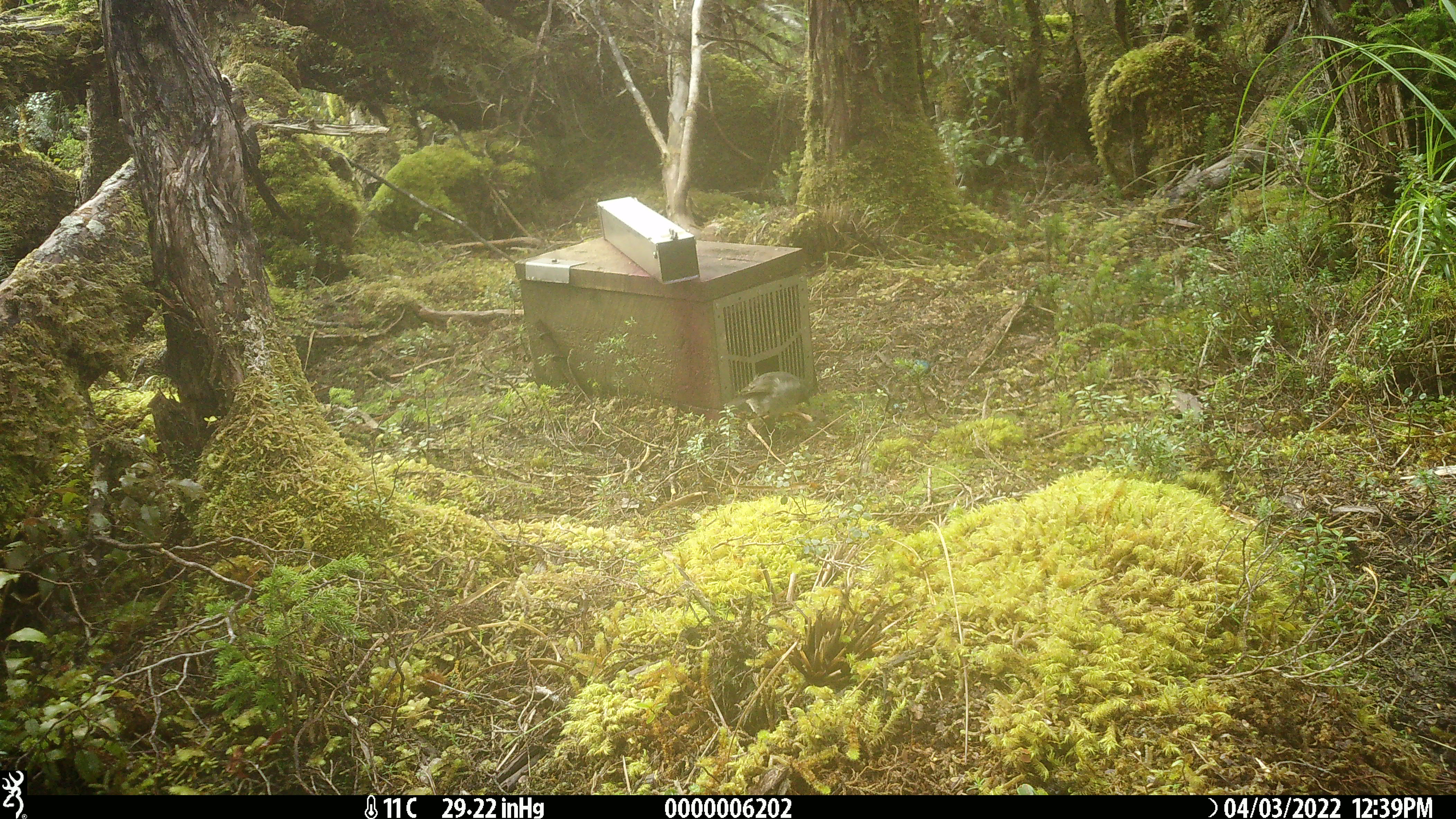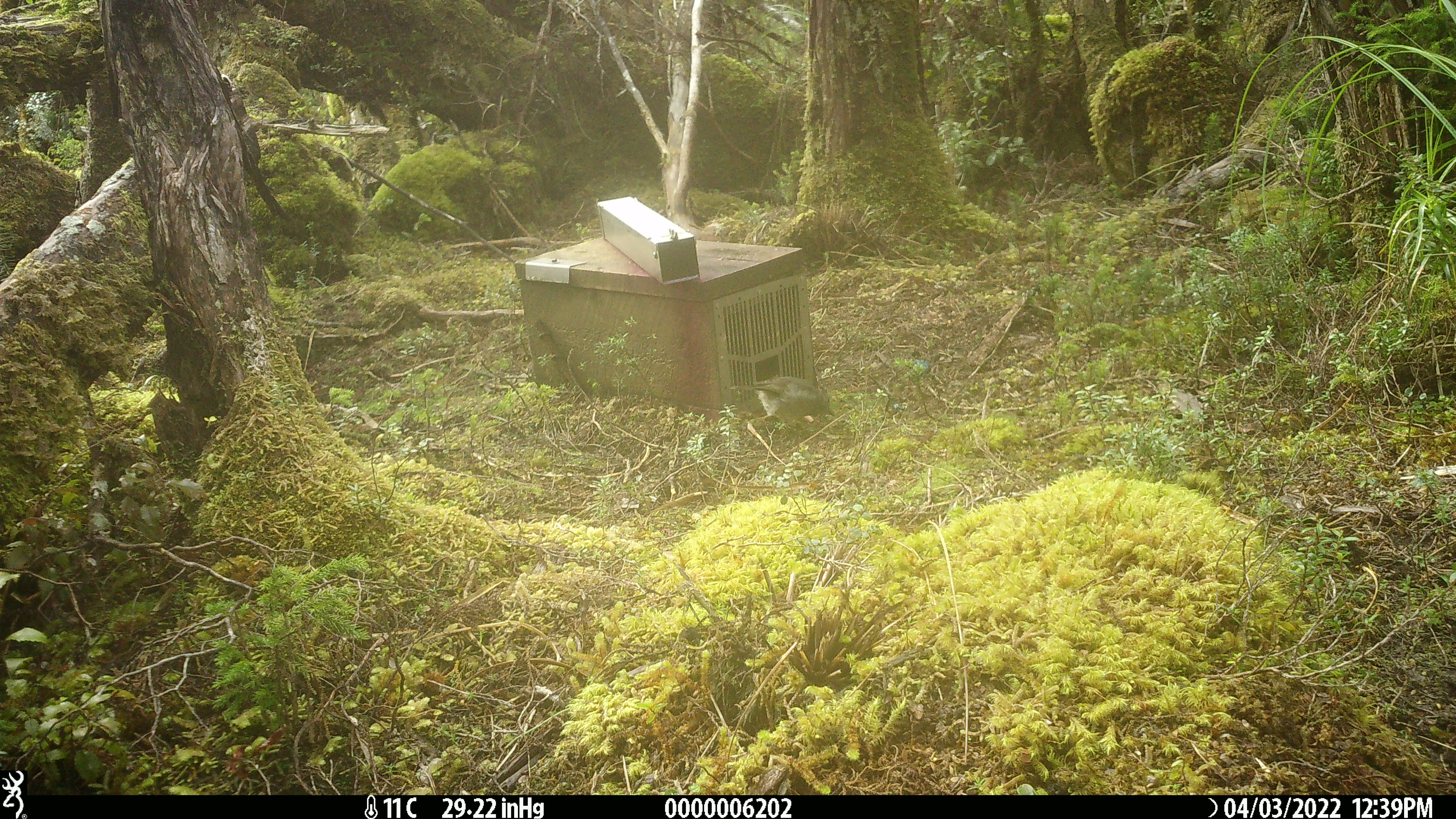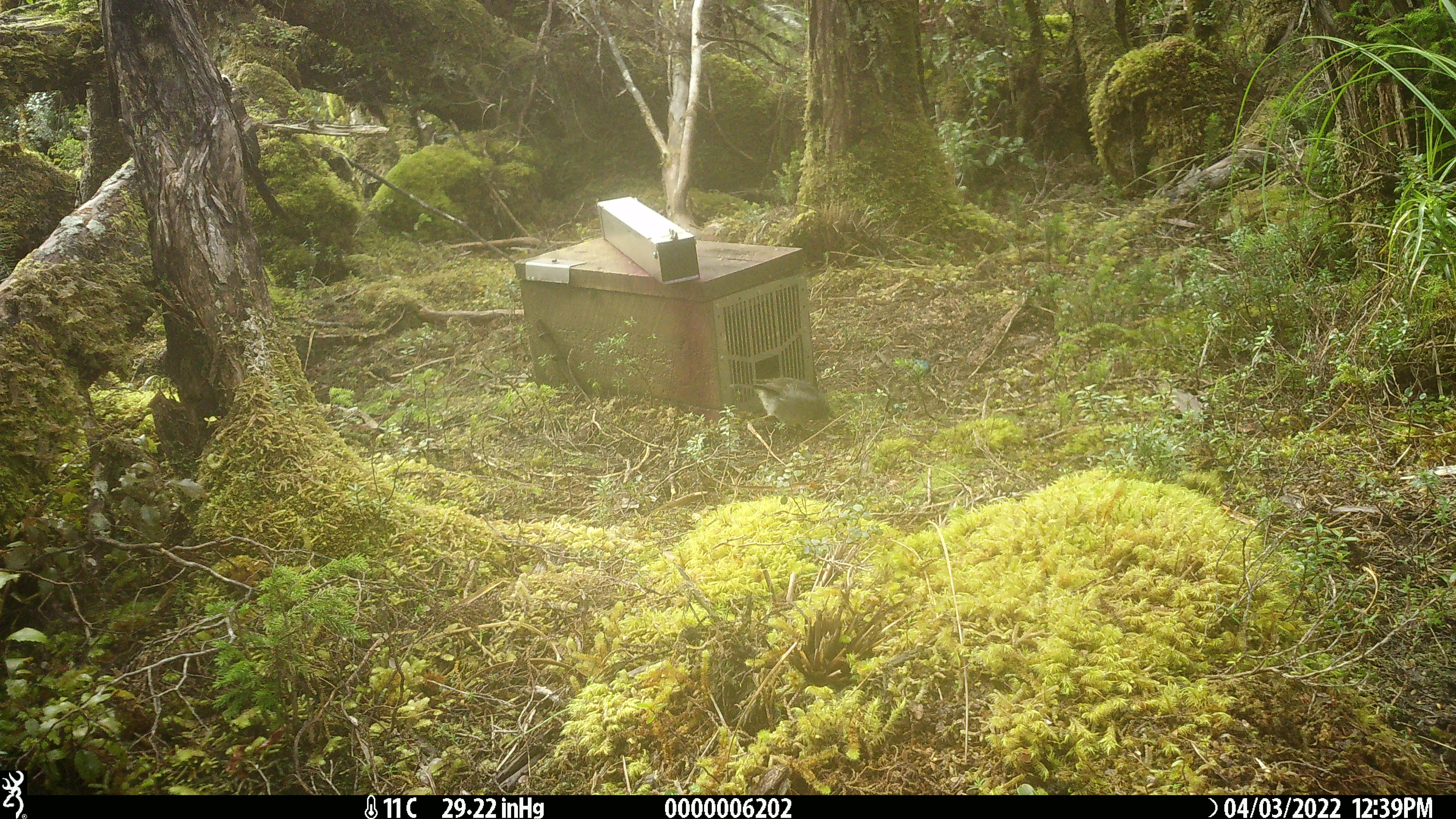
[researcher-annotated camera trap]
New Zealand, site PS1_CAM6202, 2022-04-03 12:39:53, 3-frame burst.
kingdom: Animalia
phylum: Chordata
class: Aves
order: Passeriformes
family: Petroicidae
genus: Petroica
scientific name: Petroica australis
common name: new zealand robin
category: robin